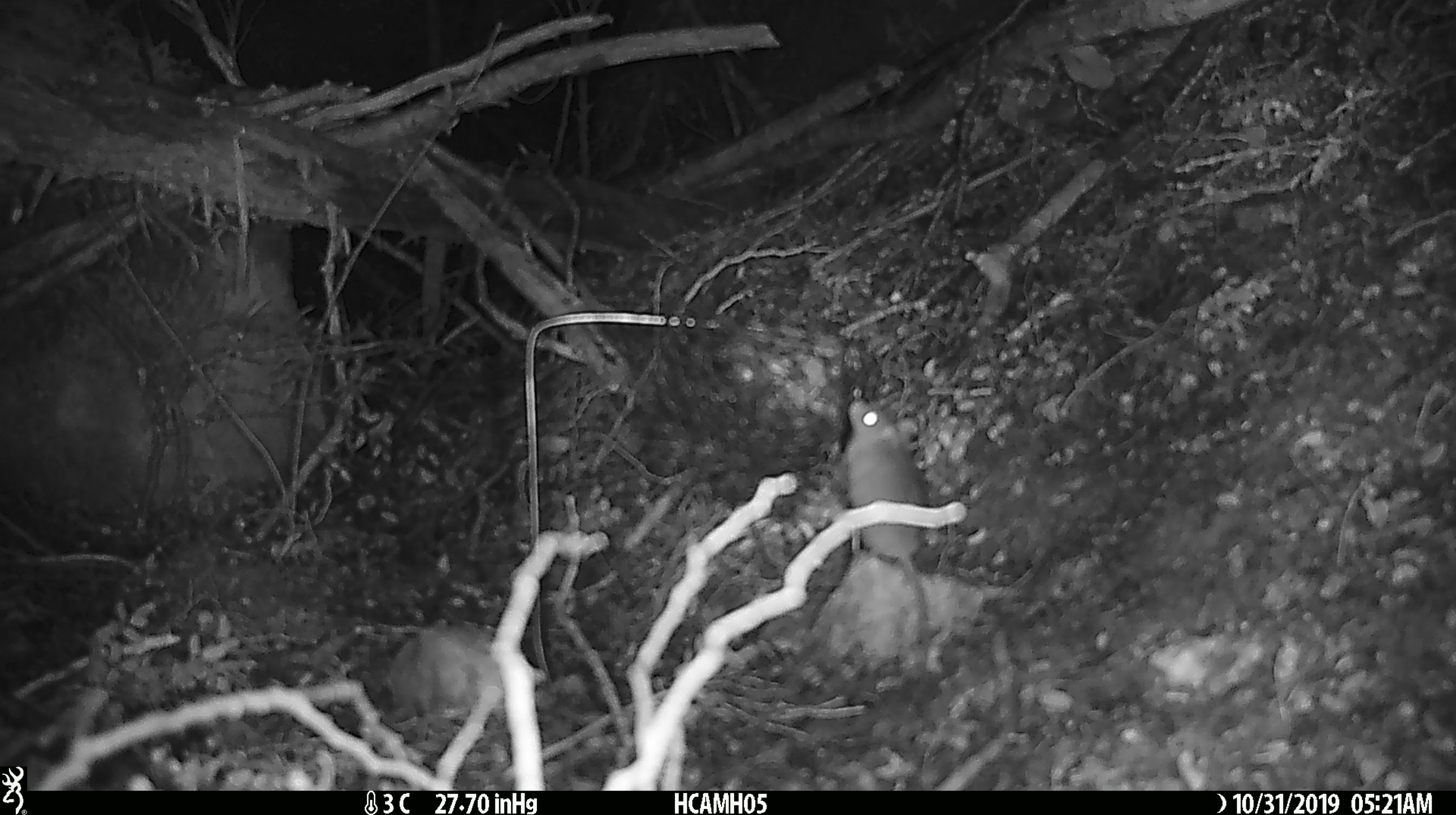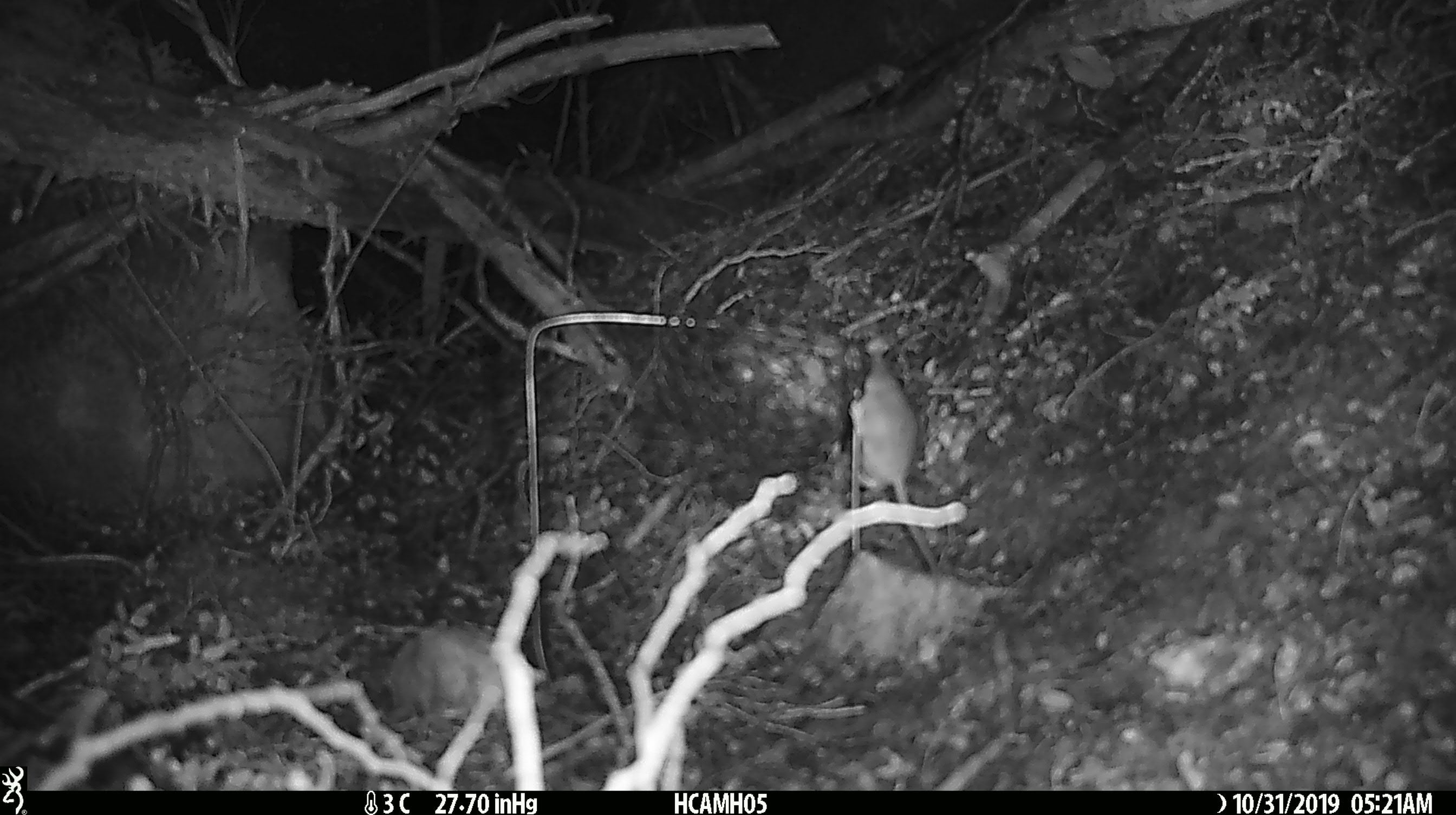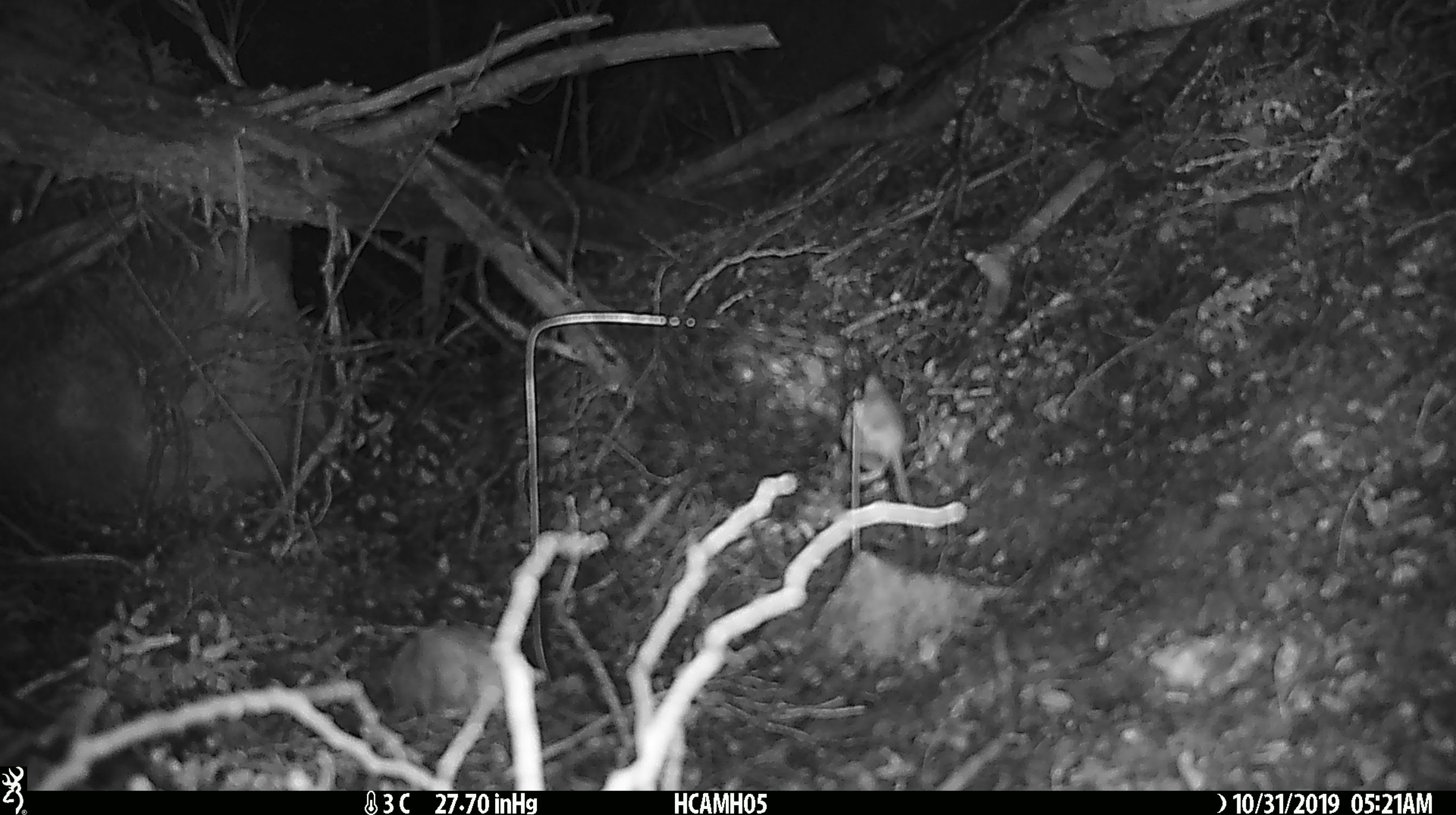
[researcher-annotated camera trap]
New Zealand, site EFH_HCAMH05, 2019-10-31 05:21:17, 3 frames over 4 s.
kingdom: Animalia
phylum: Chordata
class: Mammalia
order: Rodentia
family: Muridae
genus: Mus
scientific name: Mus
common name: mouse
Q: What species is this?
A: Mouse (Mus).